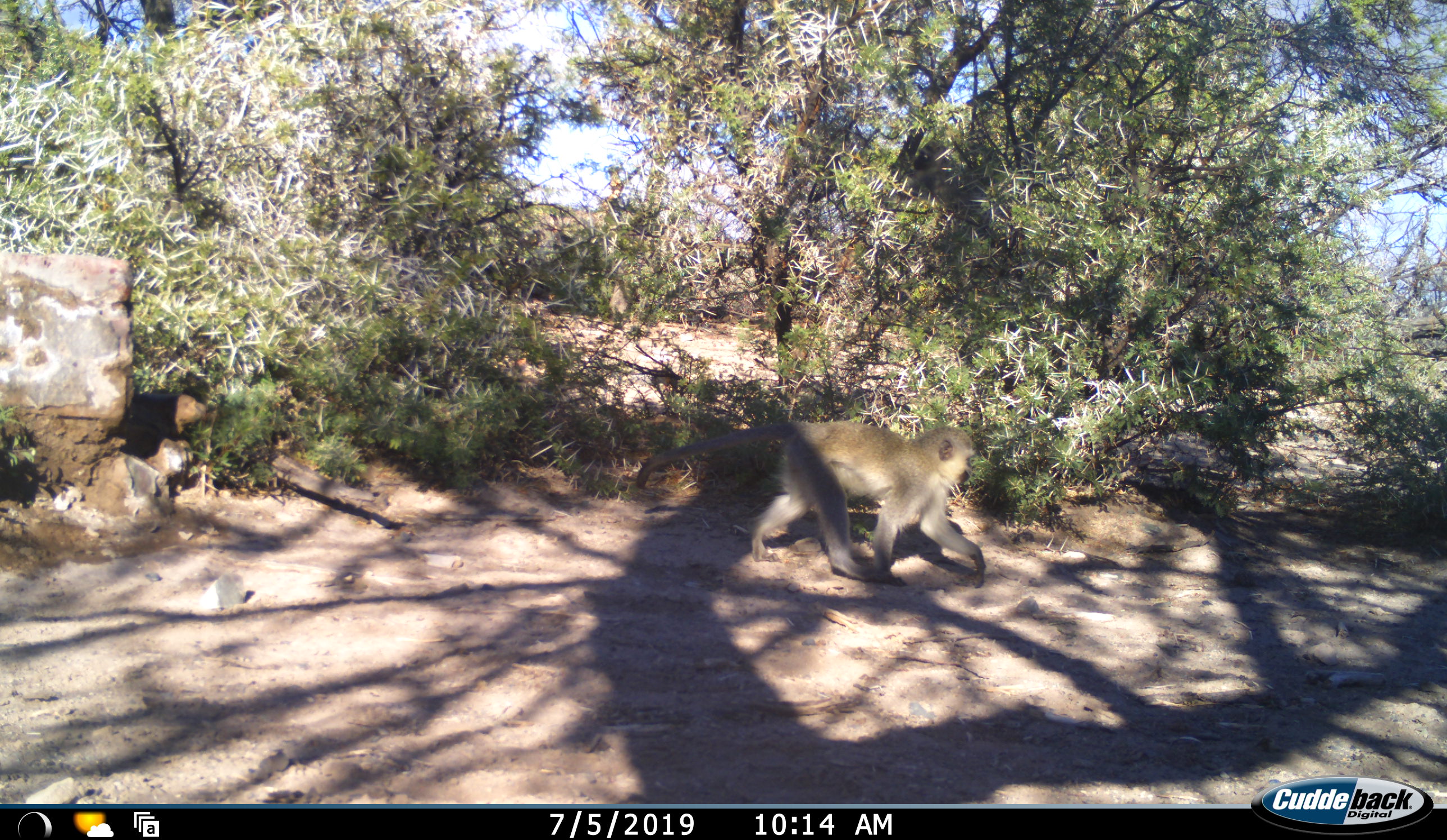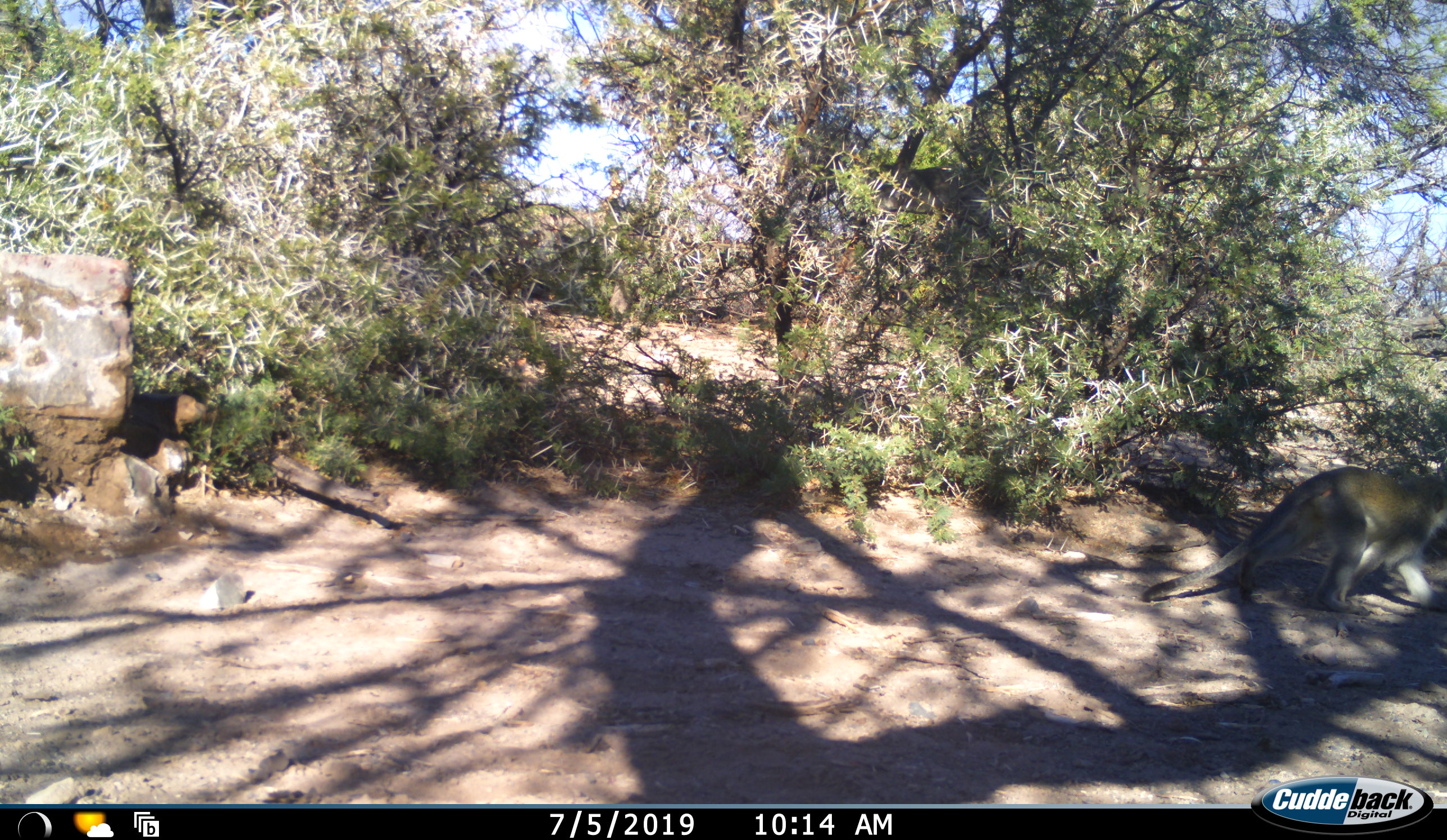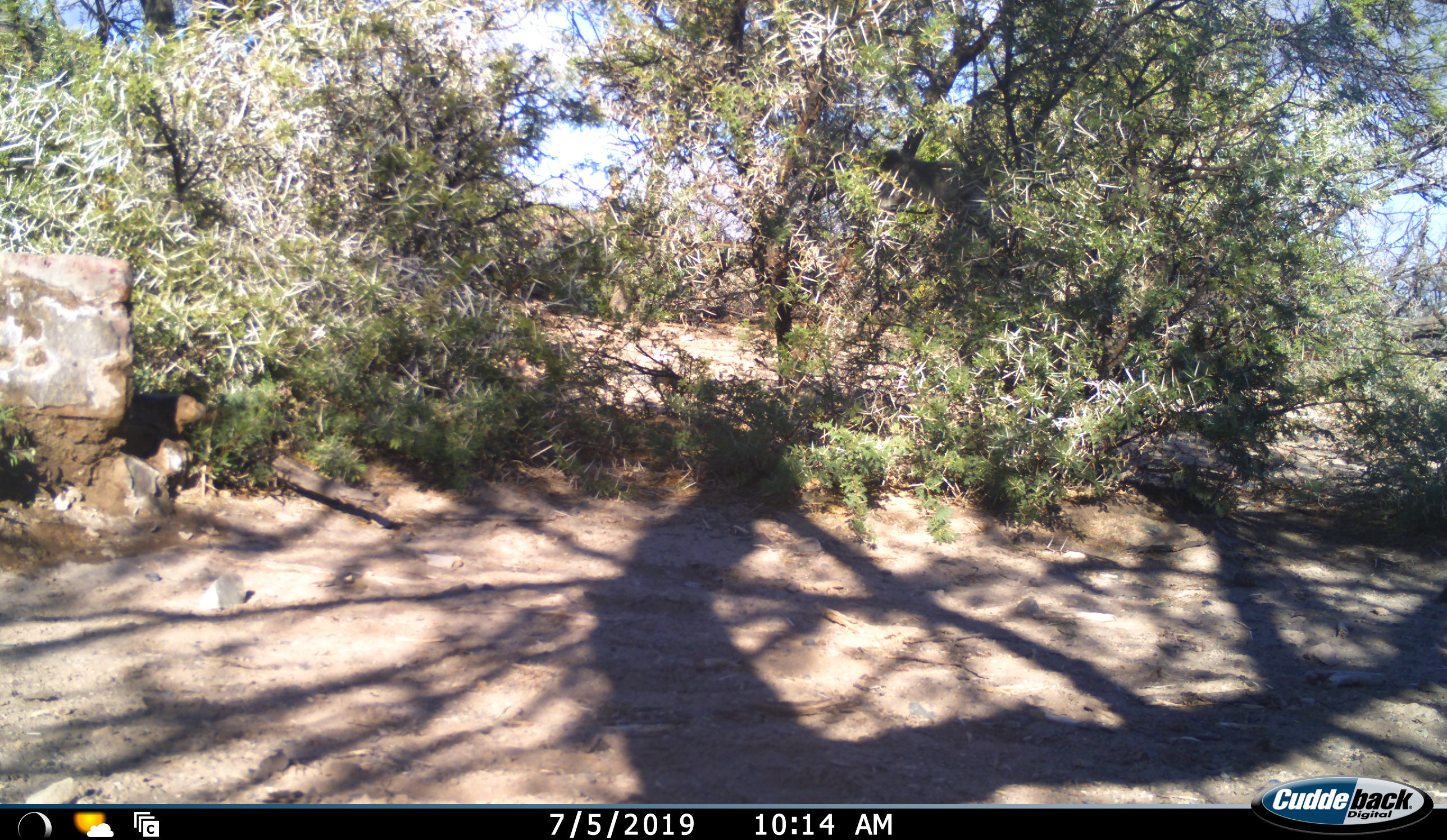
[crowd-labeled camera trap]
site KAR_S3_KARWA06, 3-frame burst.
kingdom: Animalia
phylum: Chordata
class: Mammalia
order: Primates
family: Cercopithecidae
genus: Chlorocebus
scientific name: Chlorocebus pygerythrus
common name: vervet monkey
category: monkeyvervet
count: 2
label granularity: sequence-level